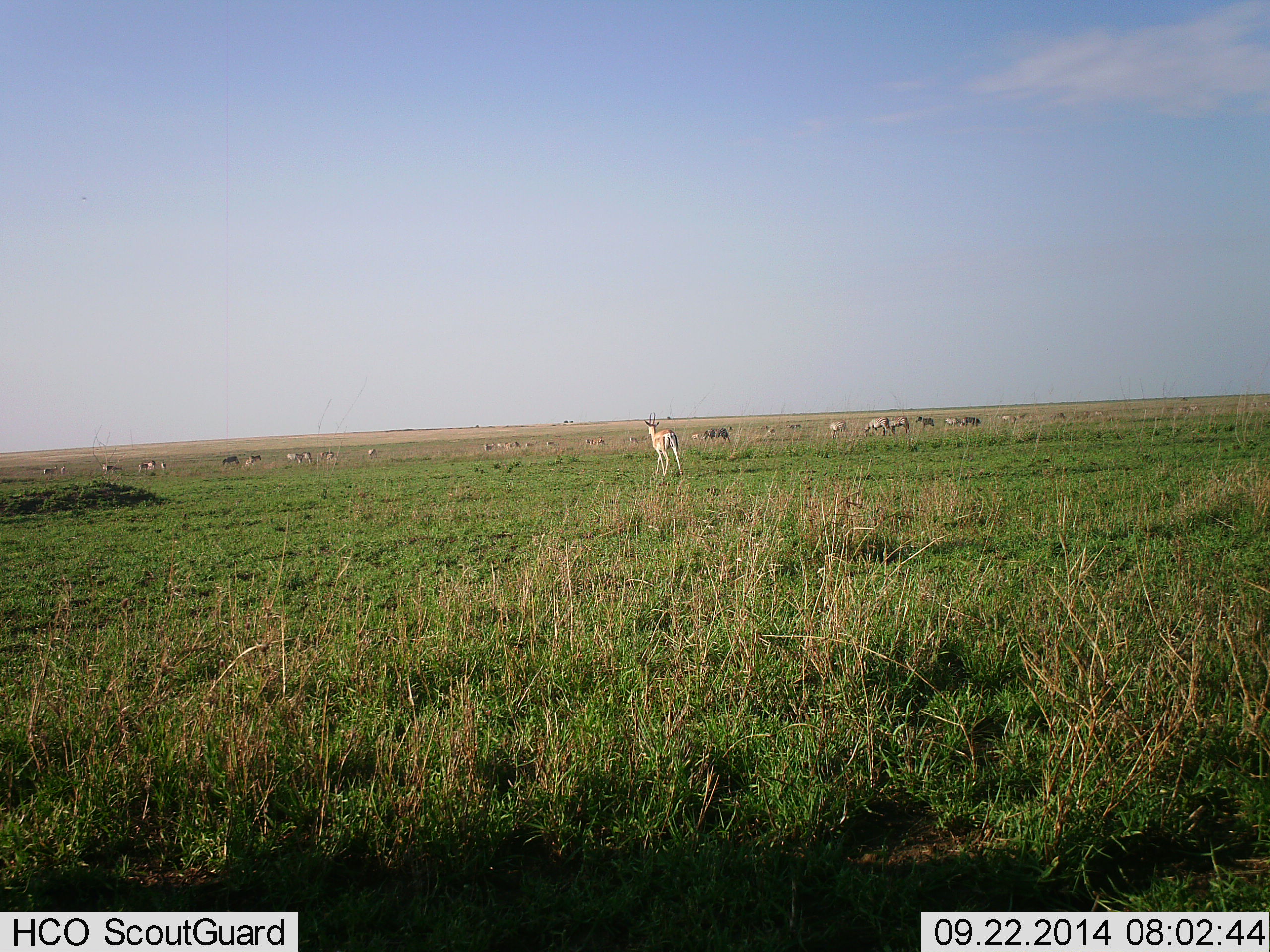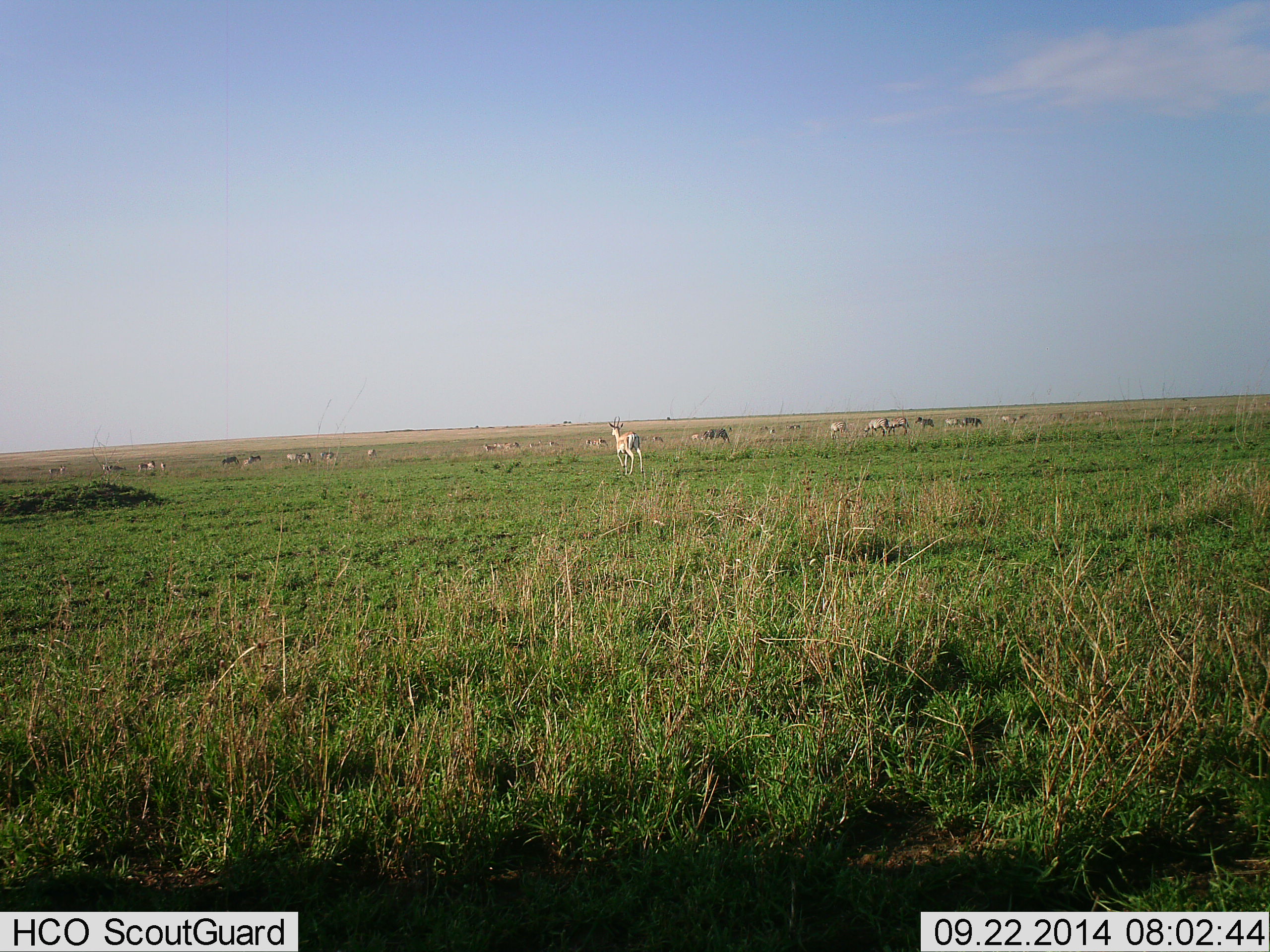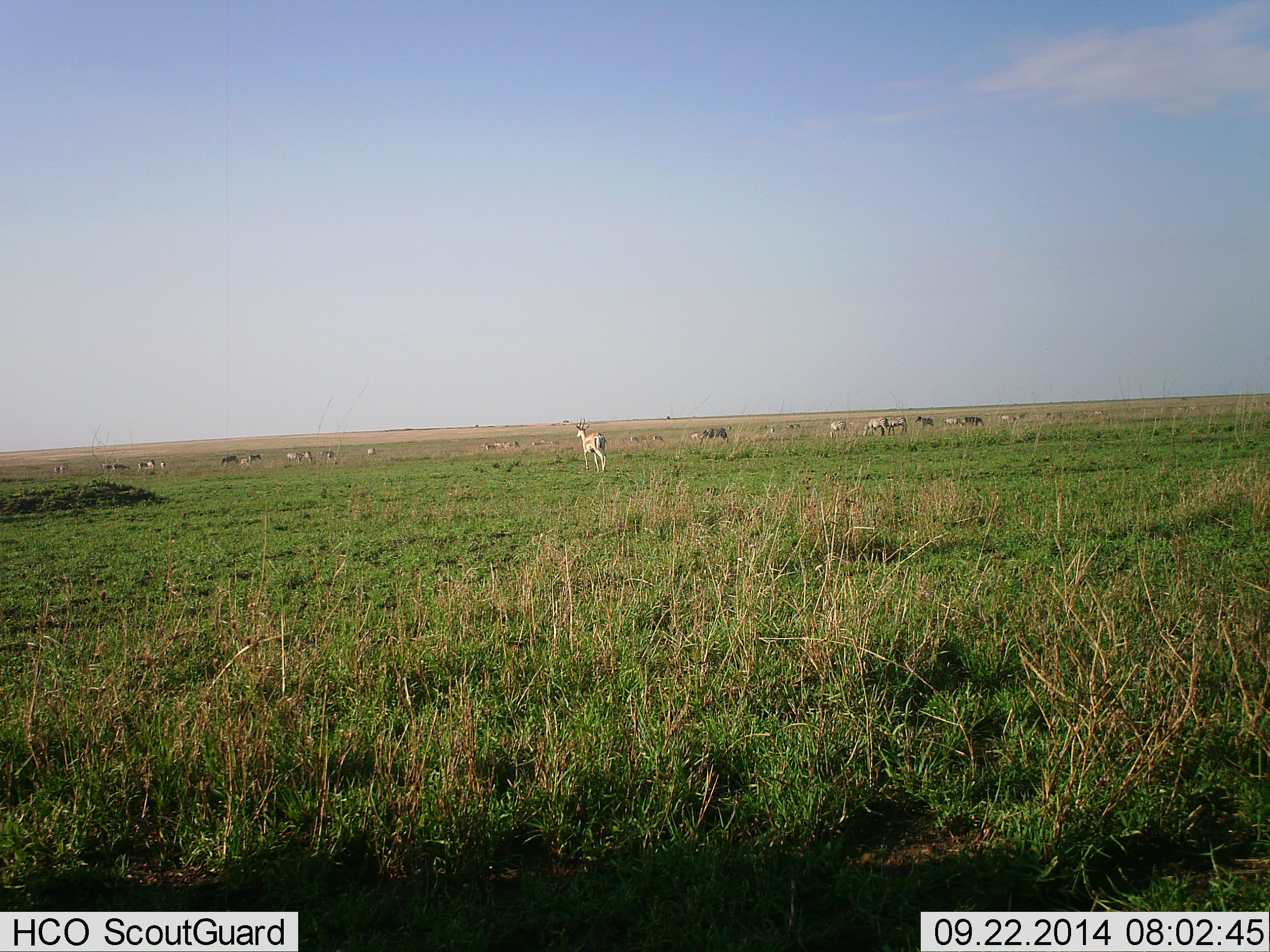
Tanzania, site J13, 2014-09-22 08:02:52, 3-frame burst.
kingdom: Animalia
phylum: Chordata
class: Mammalia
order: Artiodactyla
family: Bovidae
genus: Nanger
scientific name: Nanger granti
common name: grant's gazelle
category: gazellegrants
Gazellegrants (grant's gazelle) (Nanger granti), count 10. Behavior (volunteer vote fractions): standing 36%, resting 0%, moving 86%, interacting 0%. Young present (vote fraction): 7%. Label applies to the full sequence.